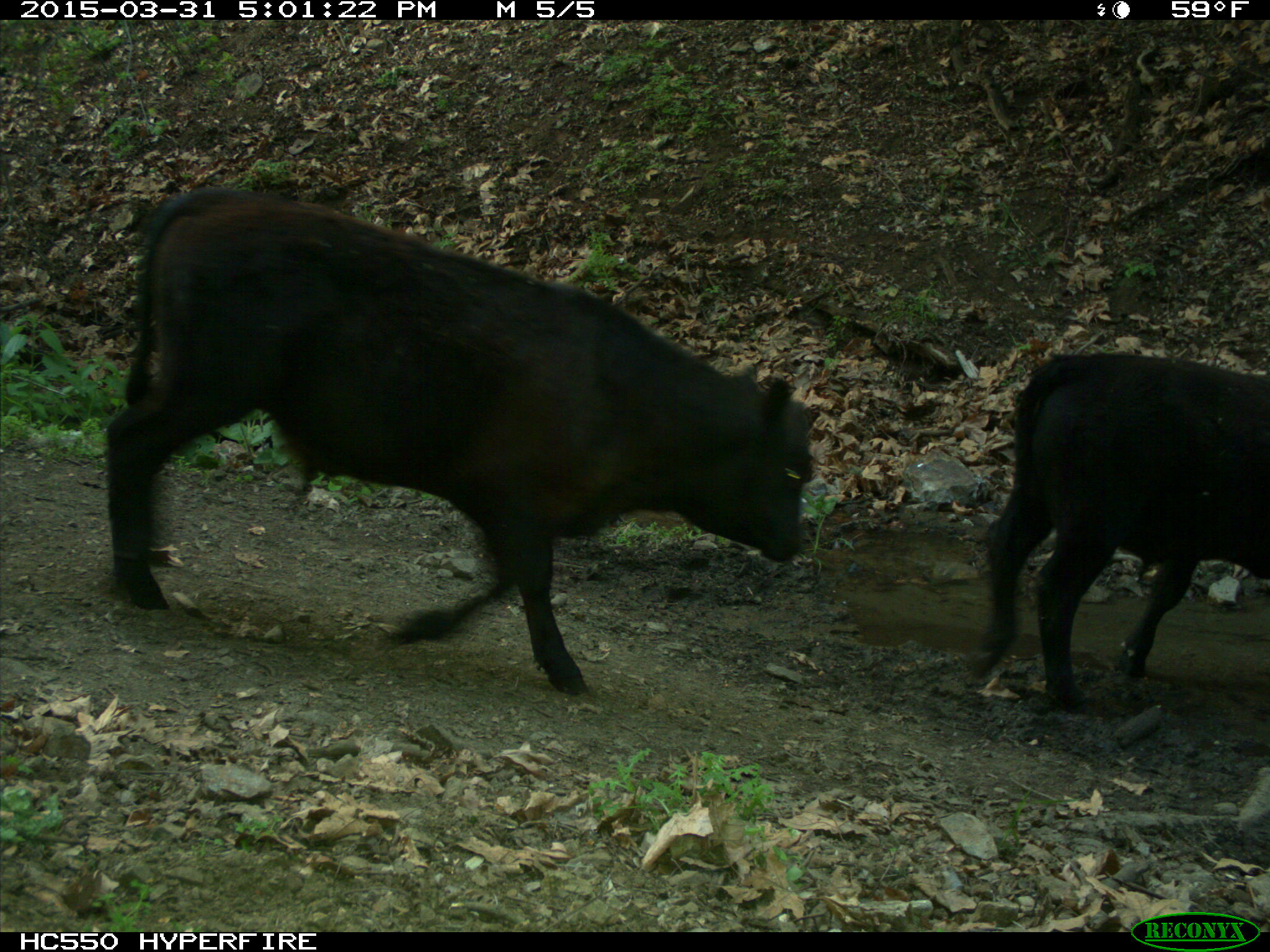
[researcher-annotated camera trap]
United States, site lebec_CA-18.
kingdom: Animalia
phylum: Chordata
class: Mammalia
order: Artiodactyla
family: Bovidae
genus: Bos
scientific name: Bos taurus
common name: domestic cow